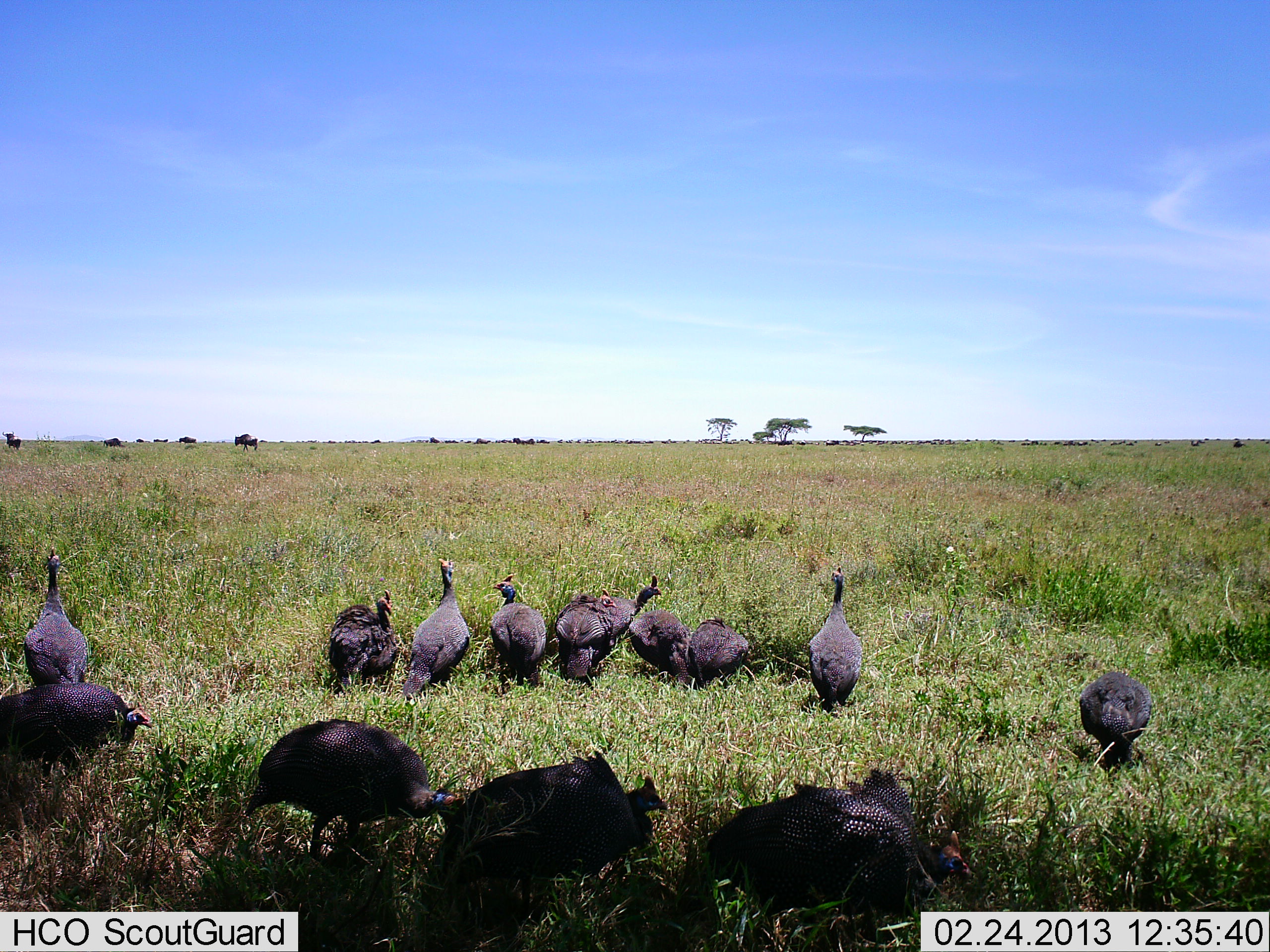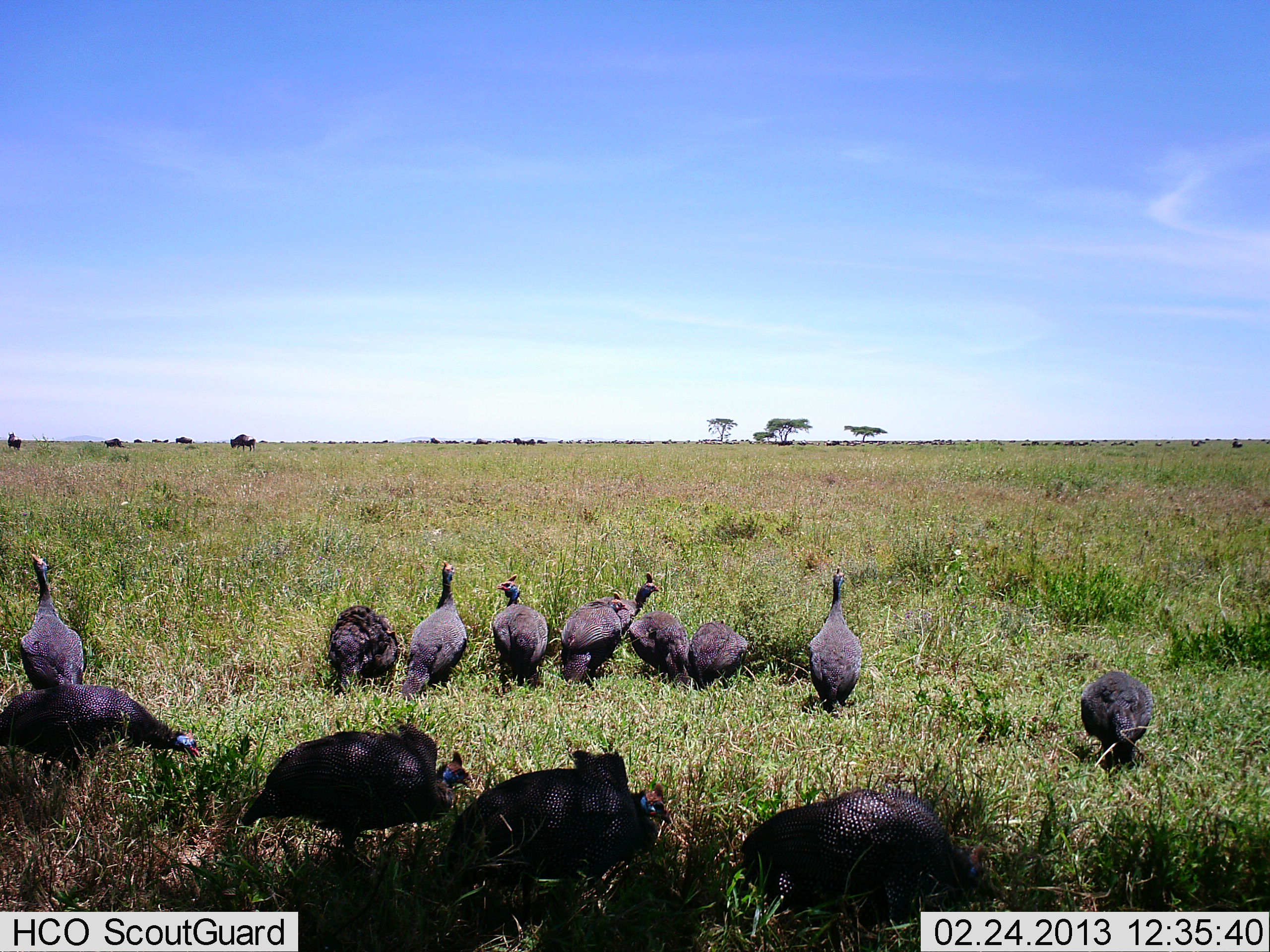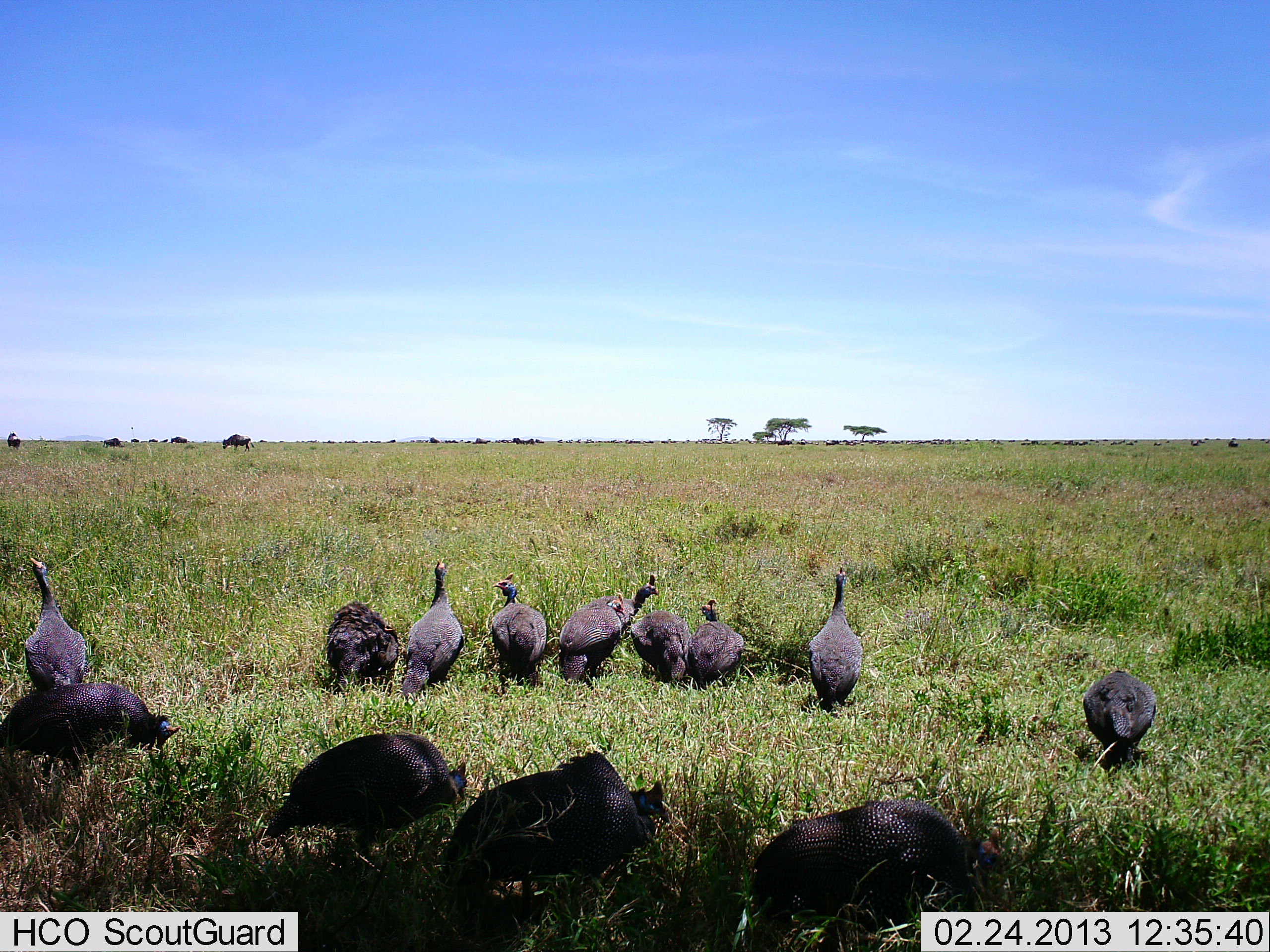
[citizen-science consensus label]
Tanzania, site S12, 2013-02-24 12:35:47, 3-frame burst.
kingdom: Animalia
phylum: Chordata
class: Aves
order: Galliformes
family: Numididae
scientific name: Numididae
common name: guinea fowl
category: guineafowl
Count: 11-50.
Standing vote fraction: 70%.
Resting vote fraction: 6%.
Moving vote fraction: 27%.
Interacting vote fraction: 12%.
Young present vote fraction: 0%.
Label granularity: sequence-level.